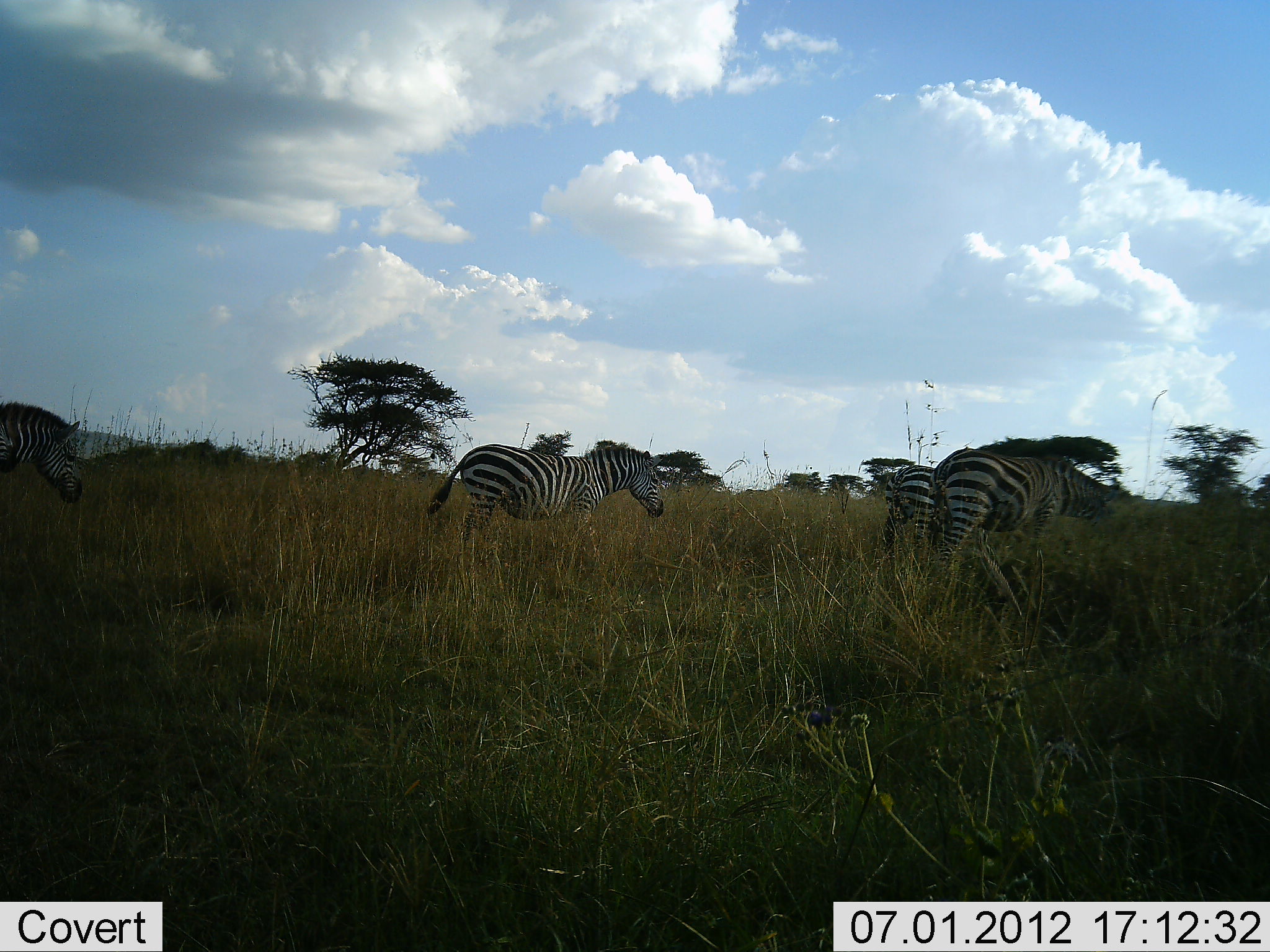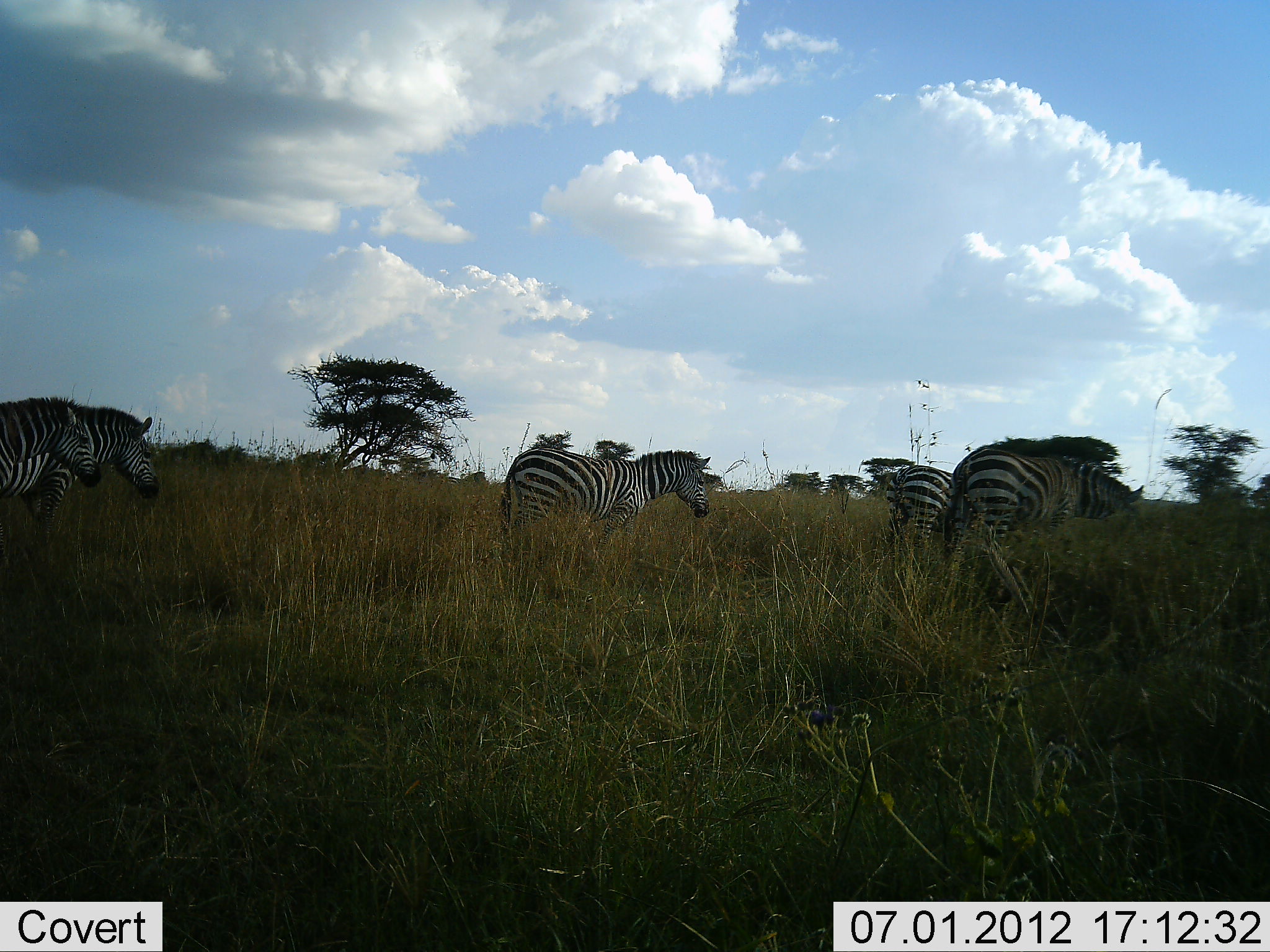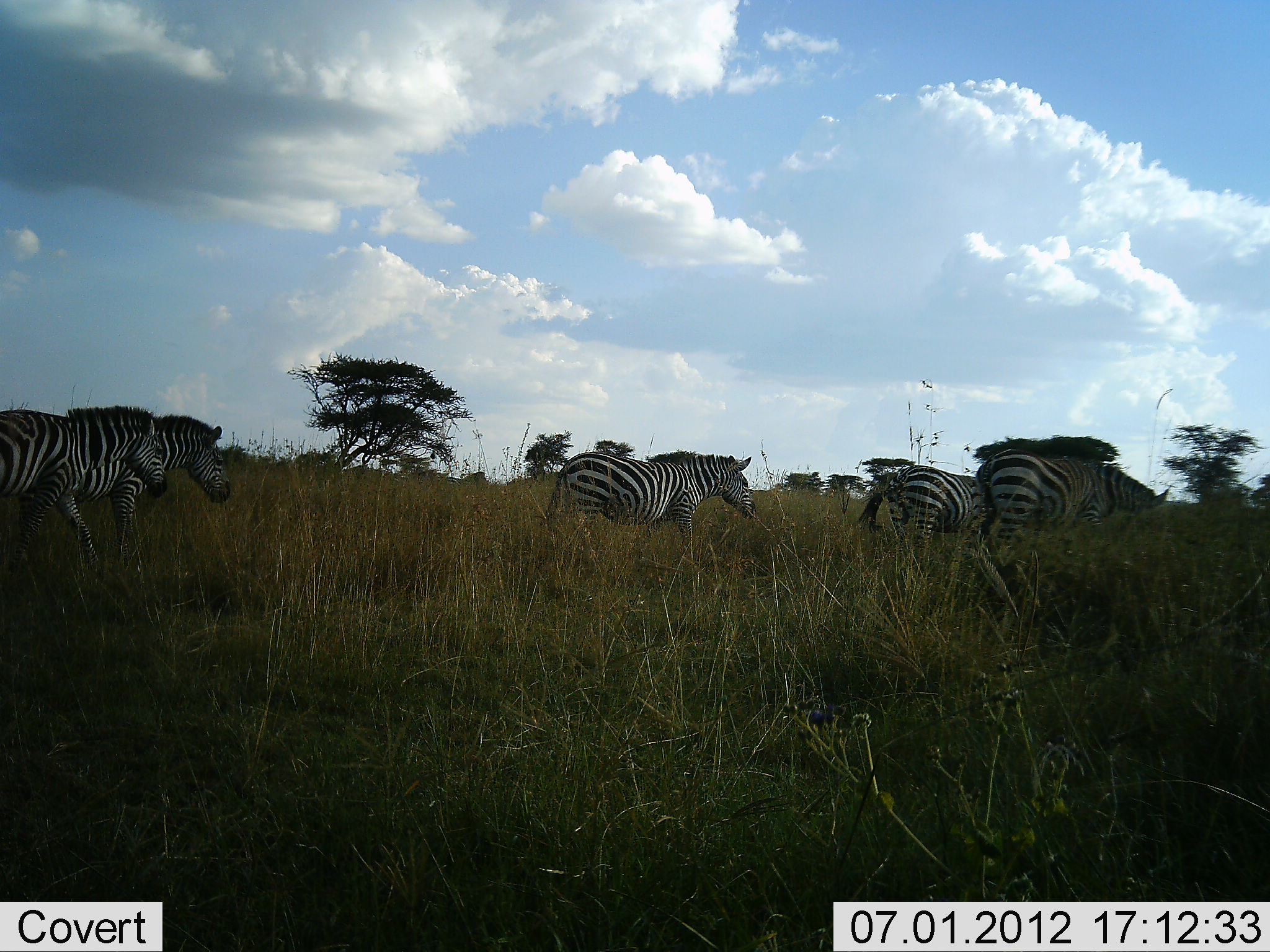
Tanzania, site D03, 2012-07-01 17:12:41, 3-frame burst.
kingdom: Animalia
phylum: Chordata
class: Mammalia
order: Perissodactyla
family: Equidae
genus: Equus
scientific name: Equus quagga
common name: plains zebra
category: zebra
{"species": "zebra (plains zebra) (Equus quagga)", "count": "5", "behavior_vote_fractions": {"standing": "40%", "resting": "0%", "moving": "90%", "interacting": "0%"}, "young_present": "0%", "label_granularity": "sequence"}